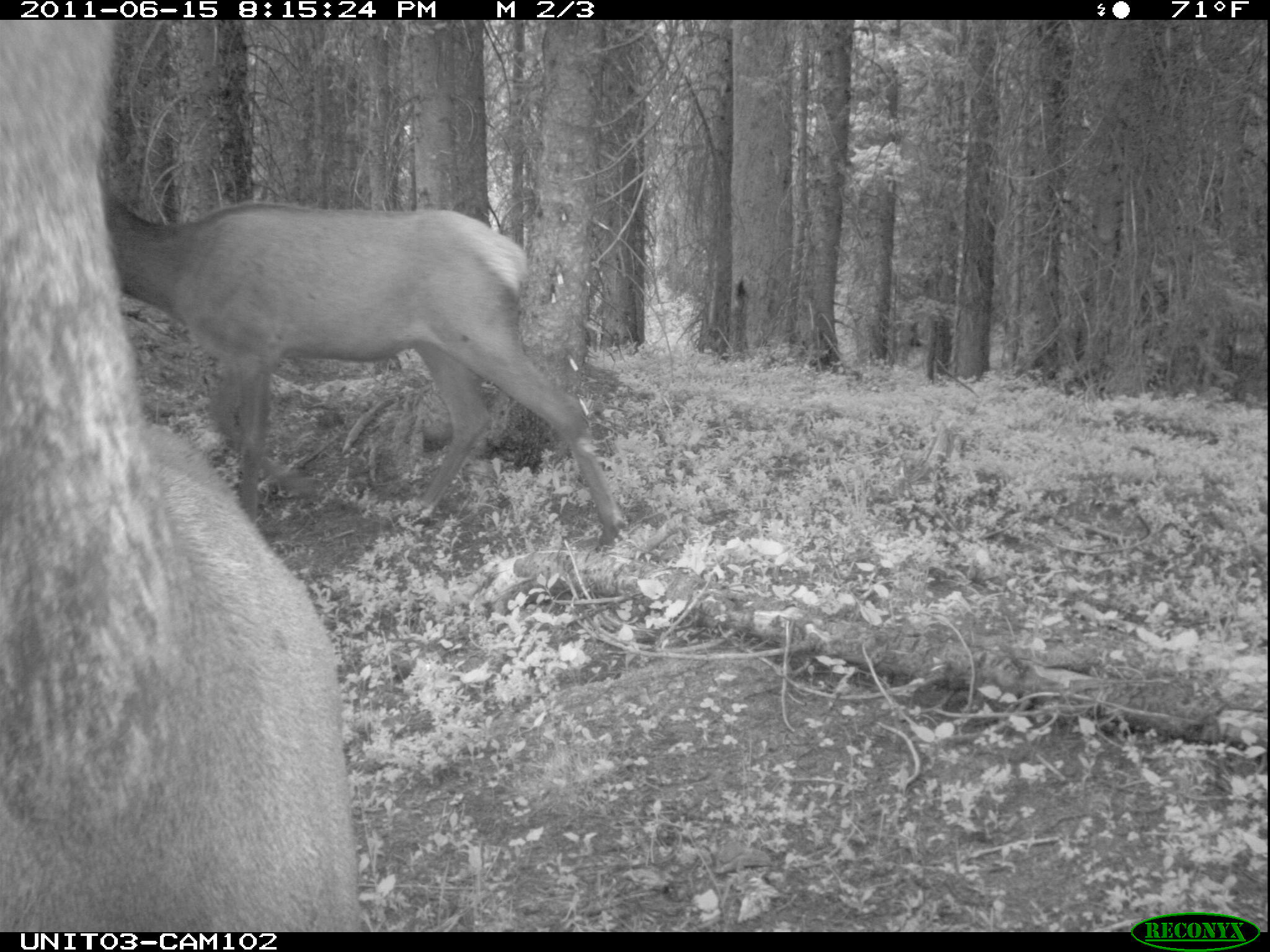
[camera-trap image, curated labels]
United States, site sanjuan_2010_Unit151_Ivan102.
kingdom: Animalia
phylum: Chordata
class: Mammalia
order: Artiodactyla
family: Cervidae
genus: Cervus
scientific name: Cervus elaphus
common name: red deer